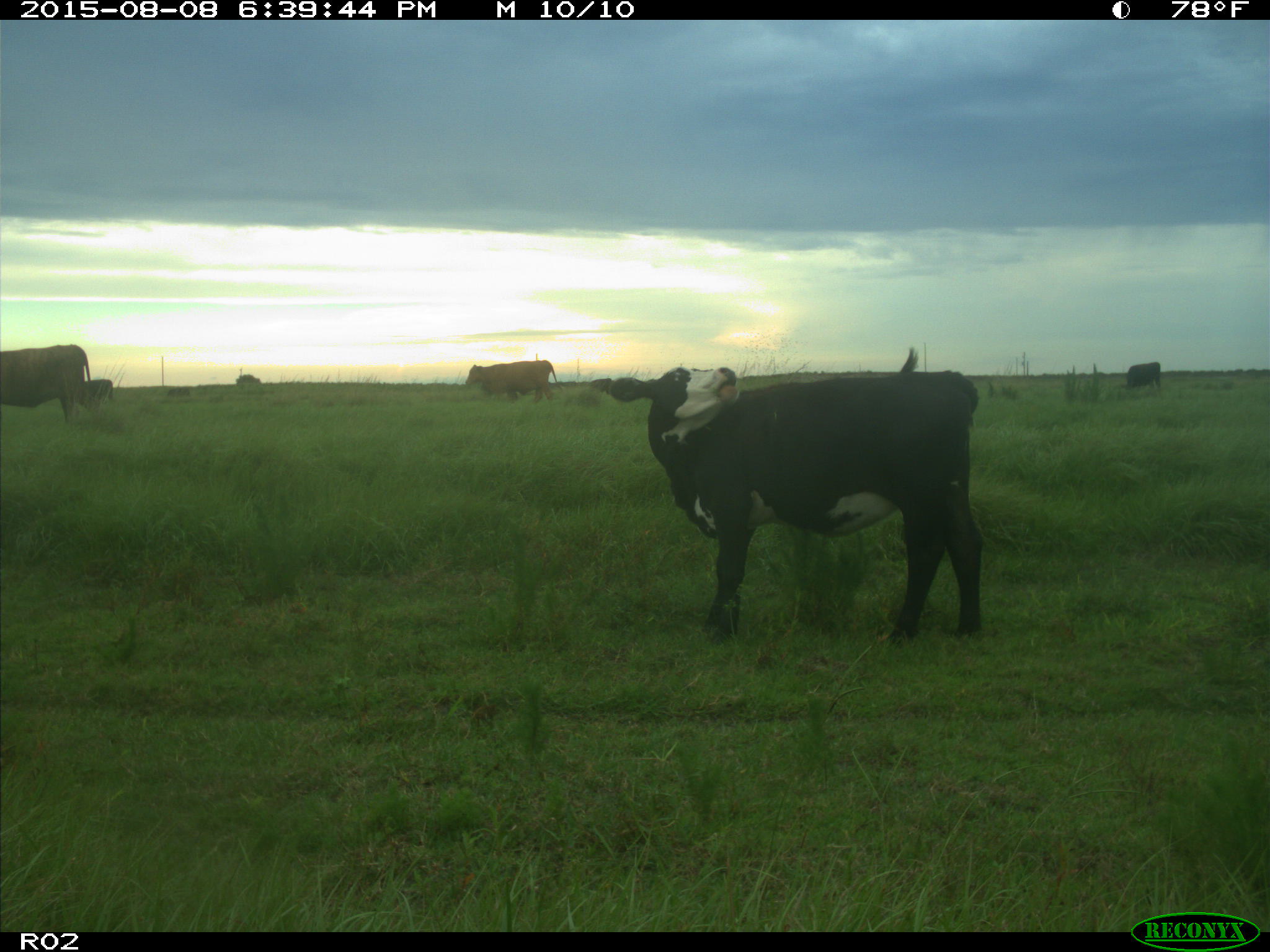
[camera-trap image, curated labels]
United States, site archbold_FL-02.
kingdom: Animalia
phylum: Chordata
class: Mammalia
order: Artiodactyla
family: Bovidae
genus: Bos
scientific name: Bos taurus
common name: domestic cow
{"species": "Bos taurus (domestic cow)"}